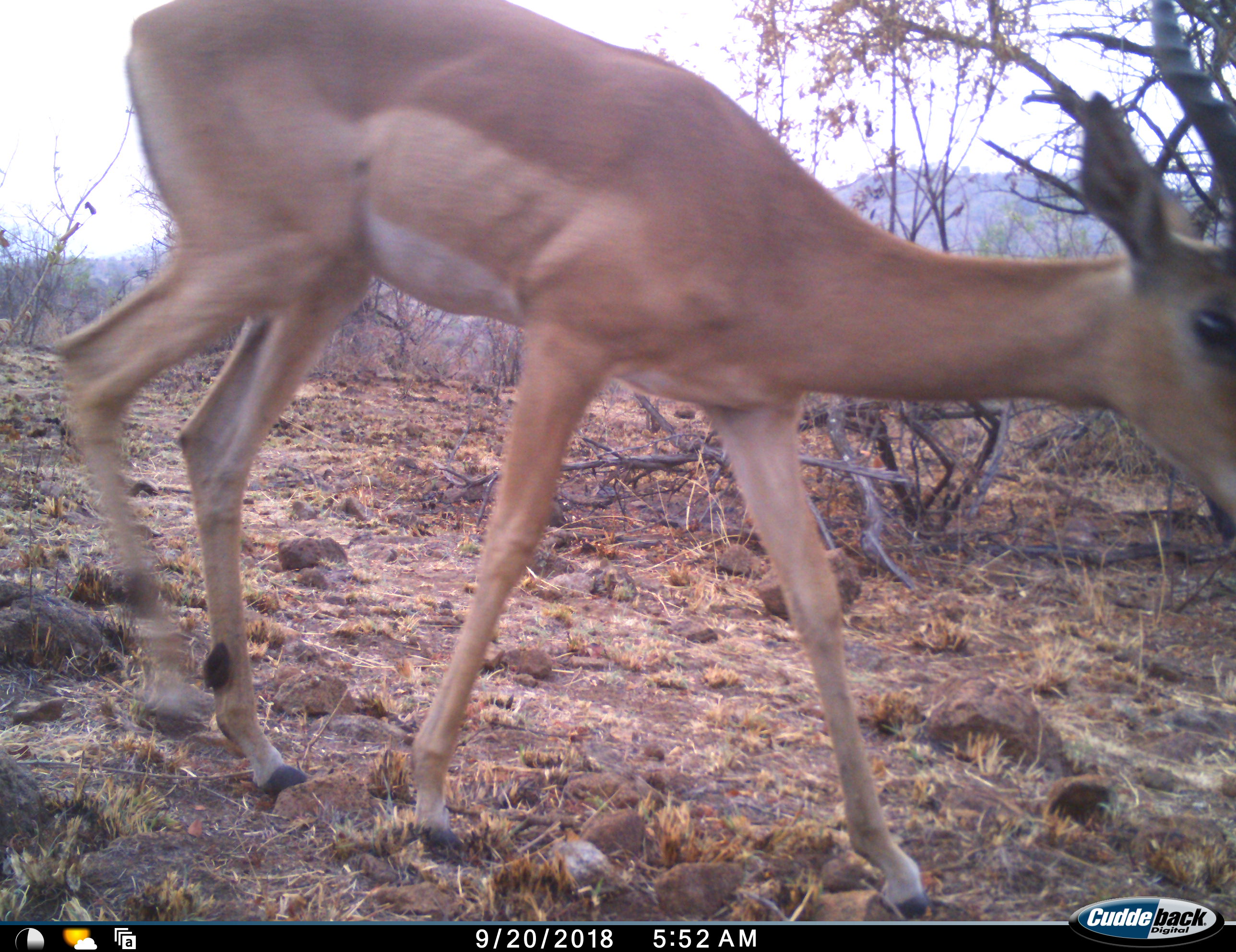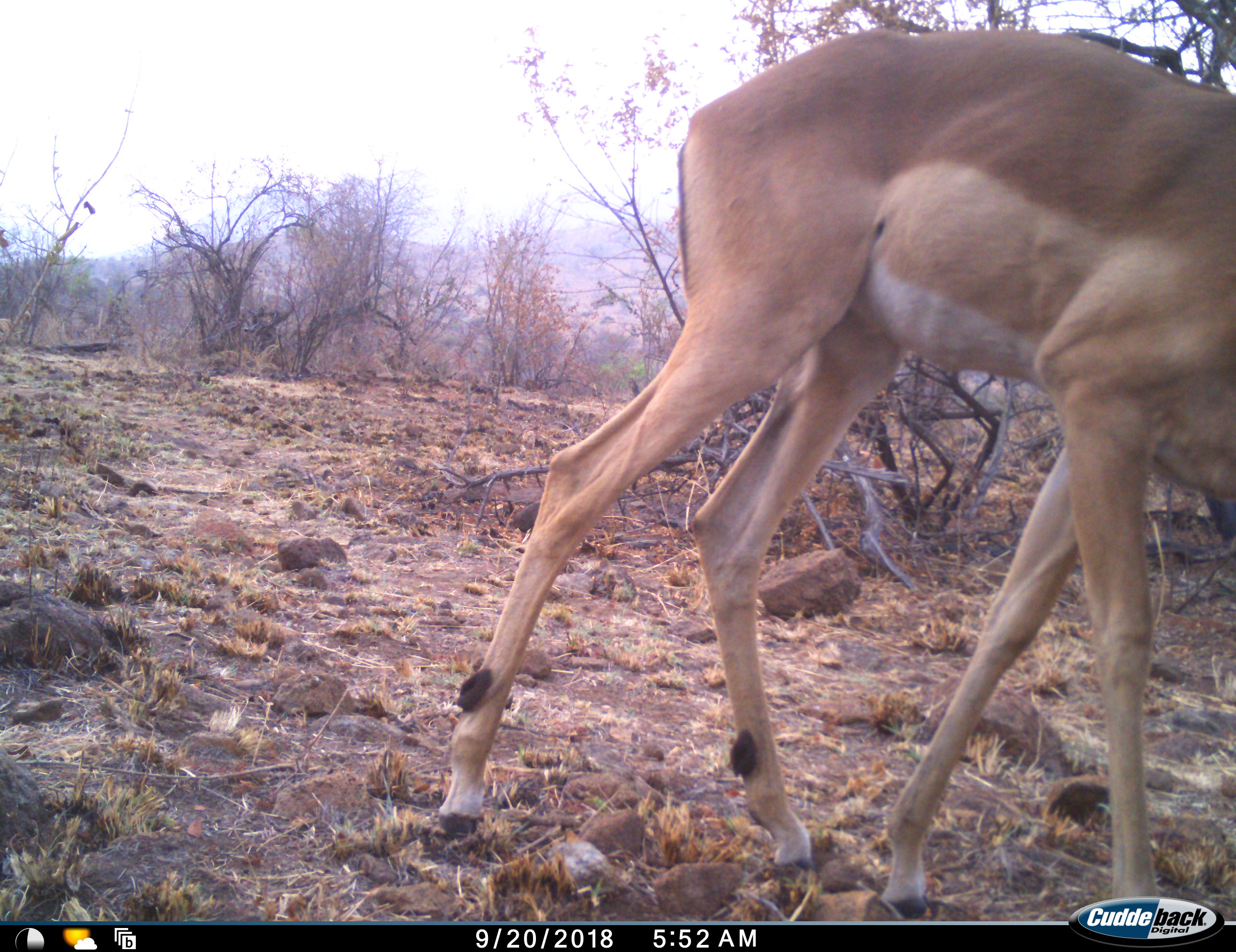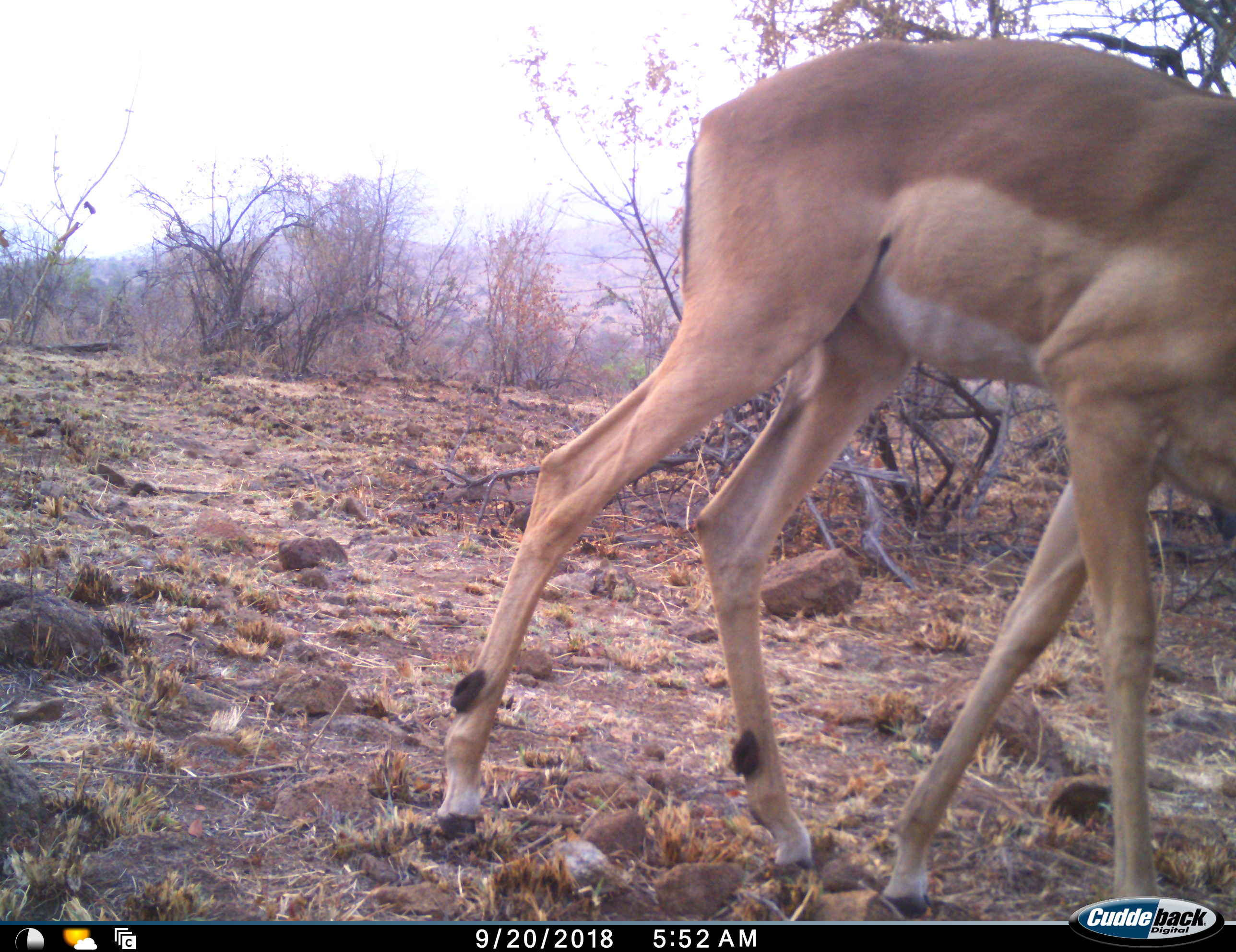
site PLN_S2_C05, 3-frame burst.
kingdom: Animalia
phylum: Chordata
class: Mammalia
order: Artiodactyla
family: Bovidae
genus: Aepyceros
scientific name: Aepyceros melampus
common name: impala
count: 1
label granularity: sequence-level